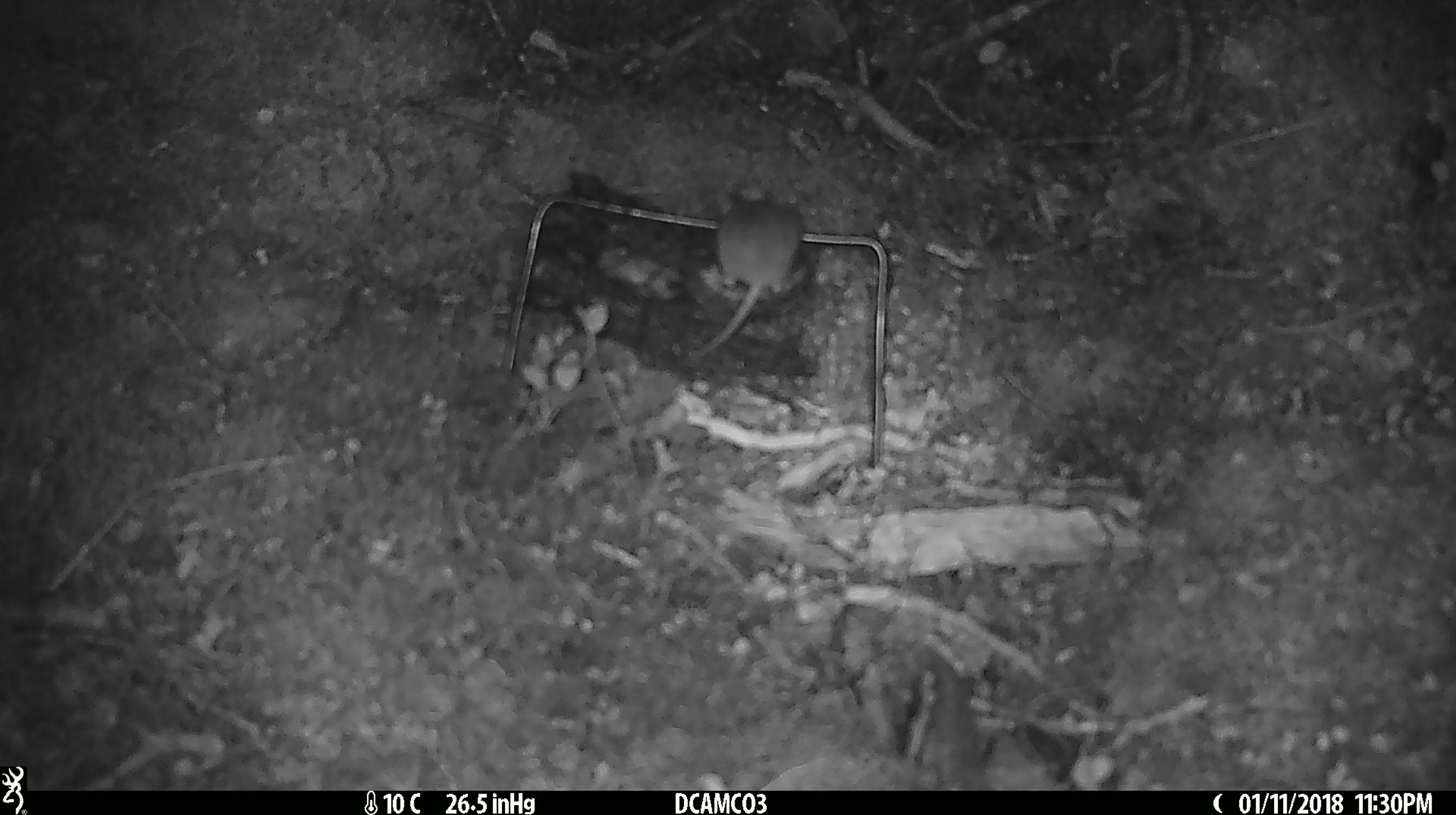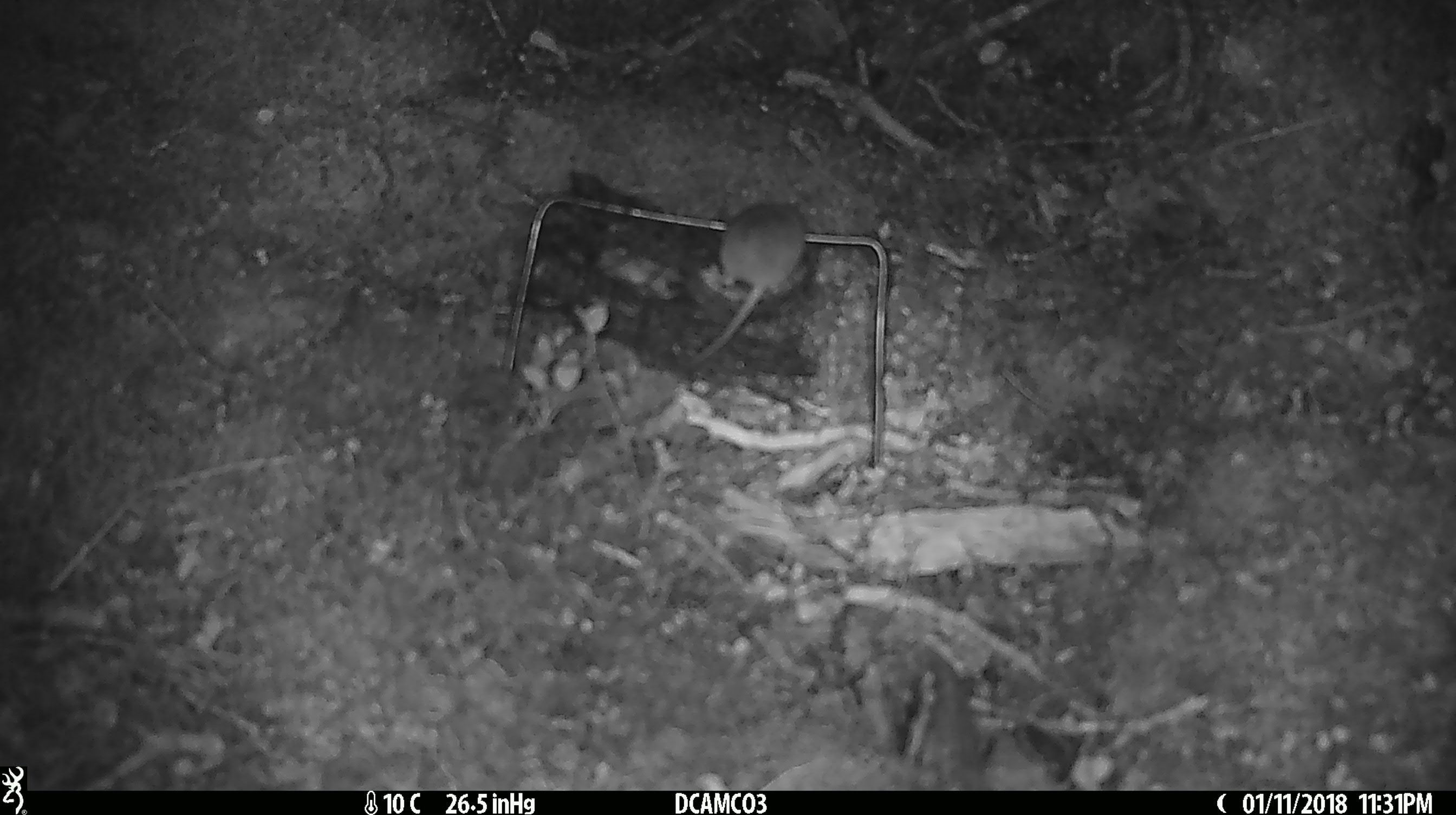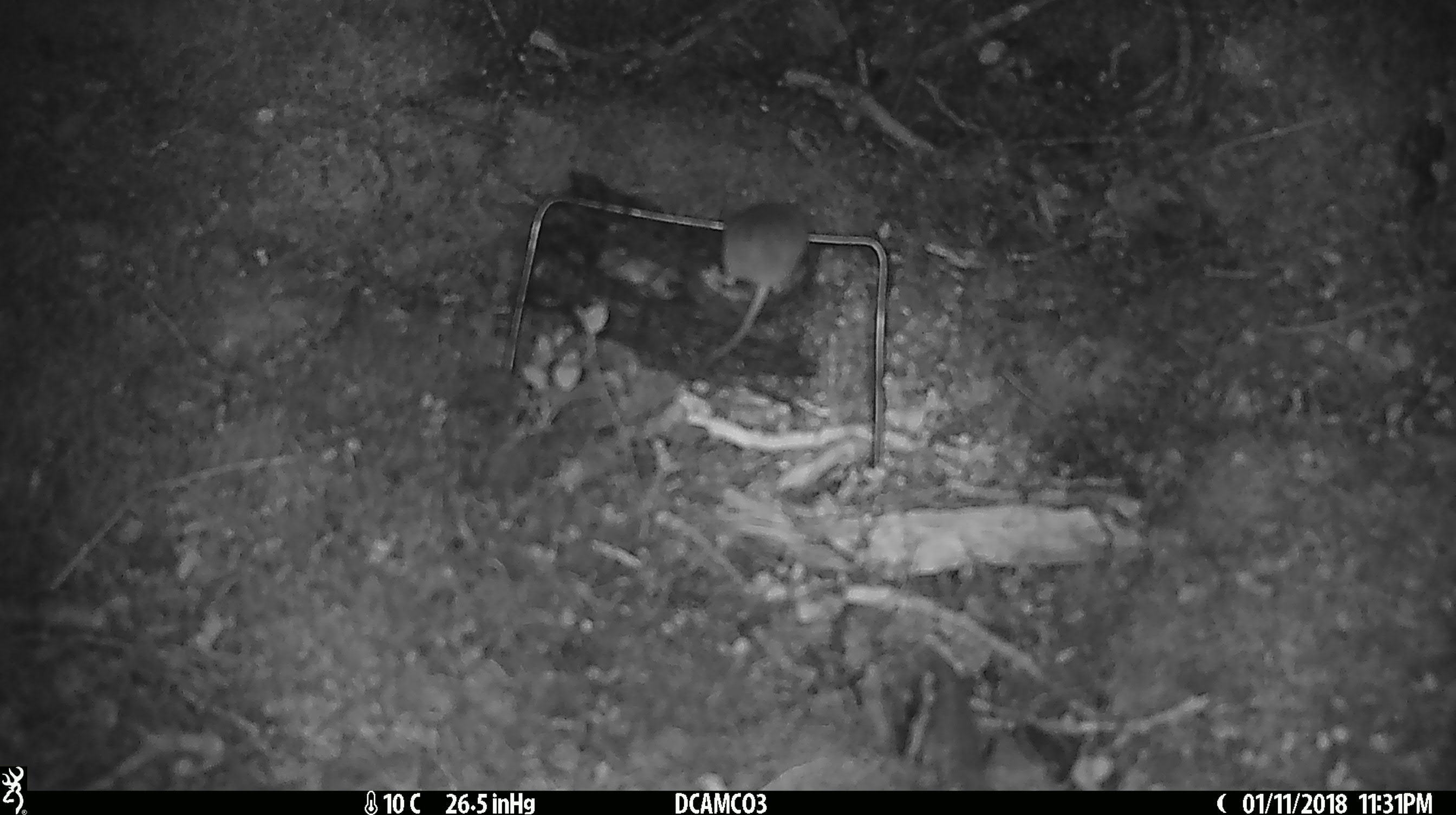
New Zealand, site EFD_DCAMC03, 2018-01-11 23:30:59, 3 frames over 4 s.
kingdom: Animalia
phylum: Chordata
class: Mammalia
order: Rodentia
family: Muridae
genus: Mus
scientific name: Mus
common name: mouse